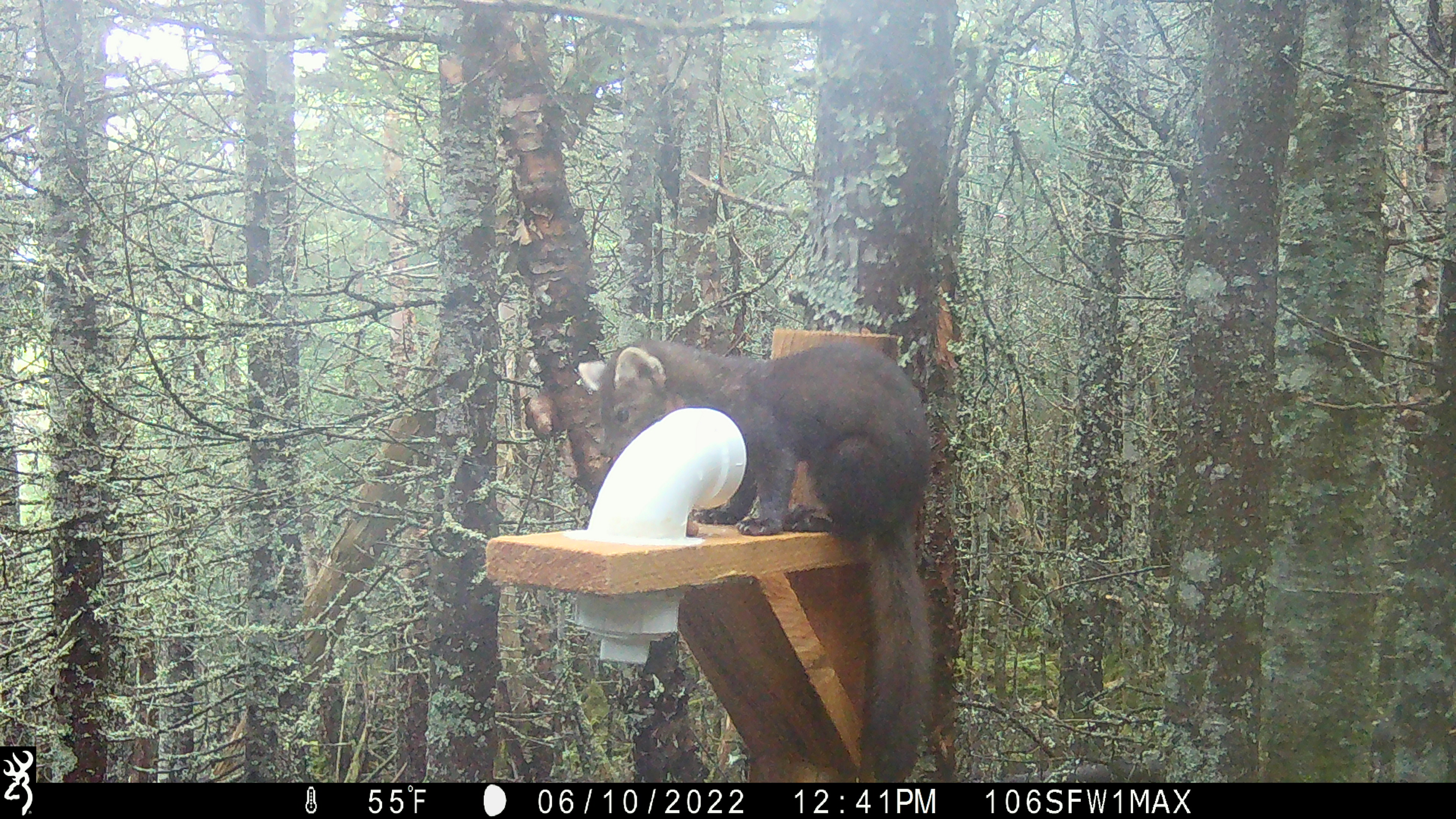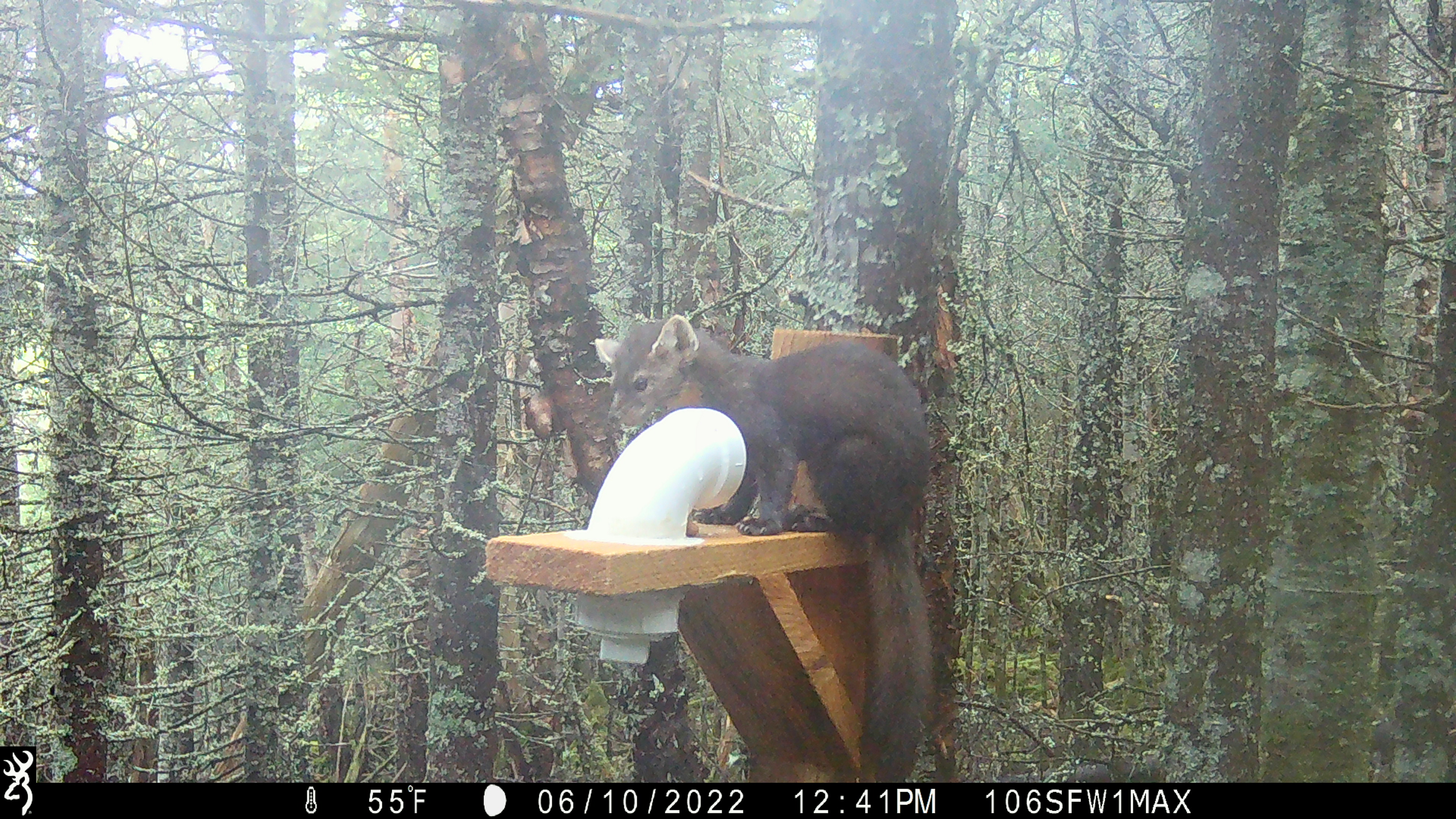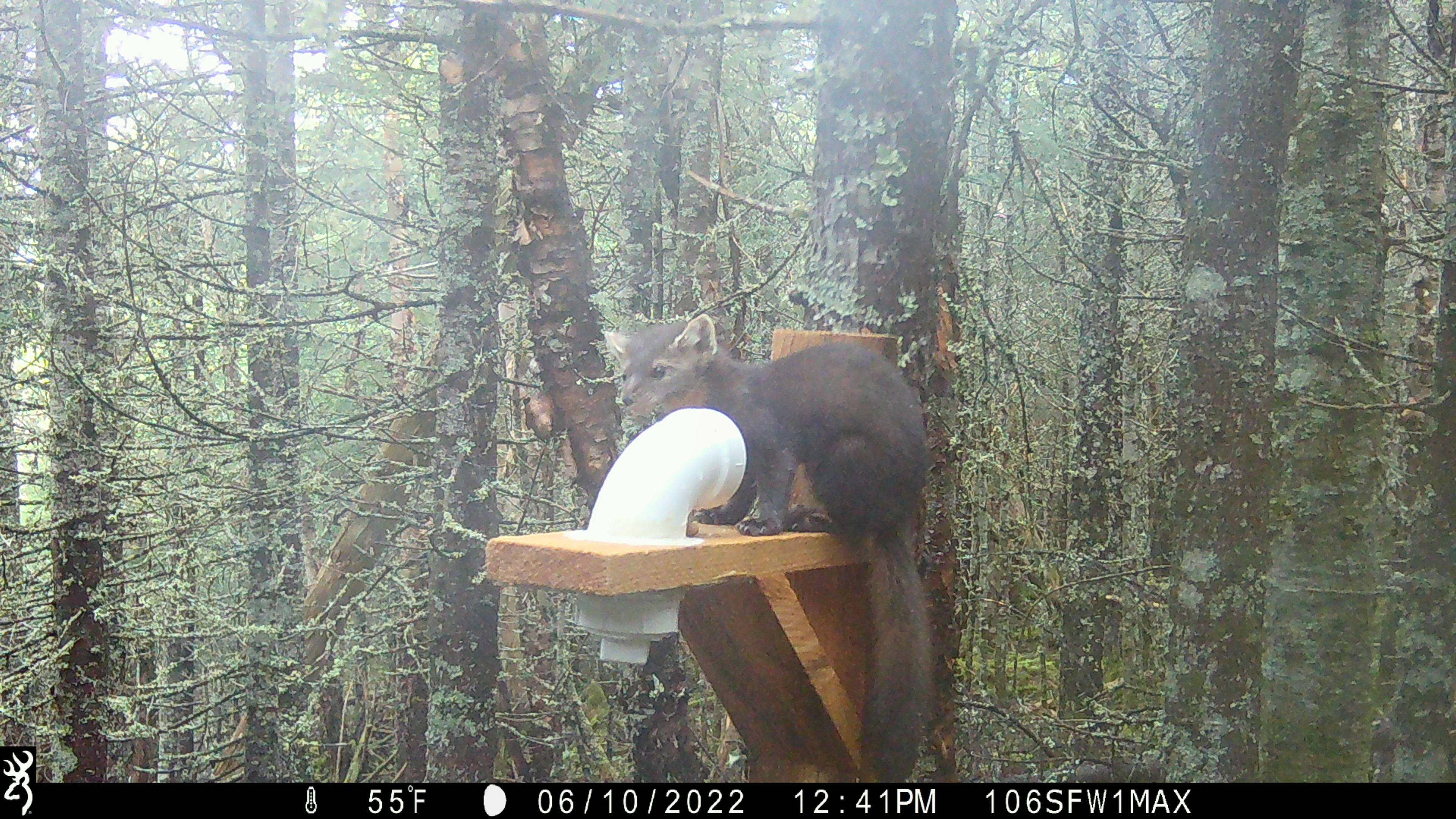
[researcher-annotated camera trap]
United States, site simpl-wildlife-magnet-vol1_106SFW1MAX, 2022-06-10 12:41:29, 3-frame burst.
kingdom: Animalia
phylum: Chordata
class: Mammalia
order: Carnivora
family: Mustelidae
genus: Martes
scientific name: Martes americana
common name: american marten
American marten (Martes americana).